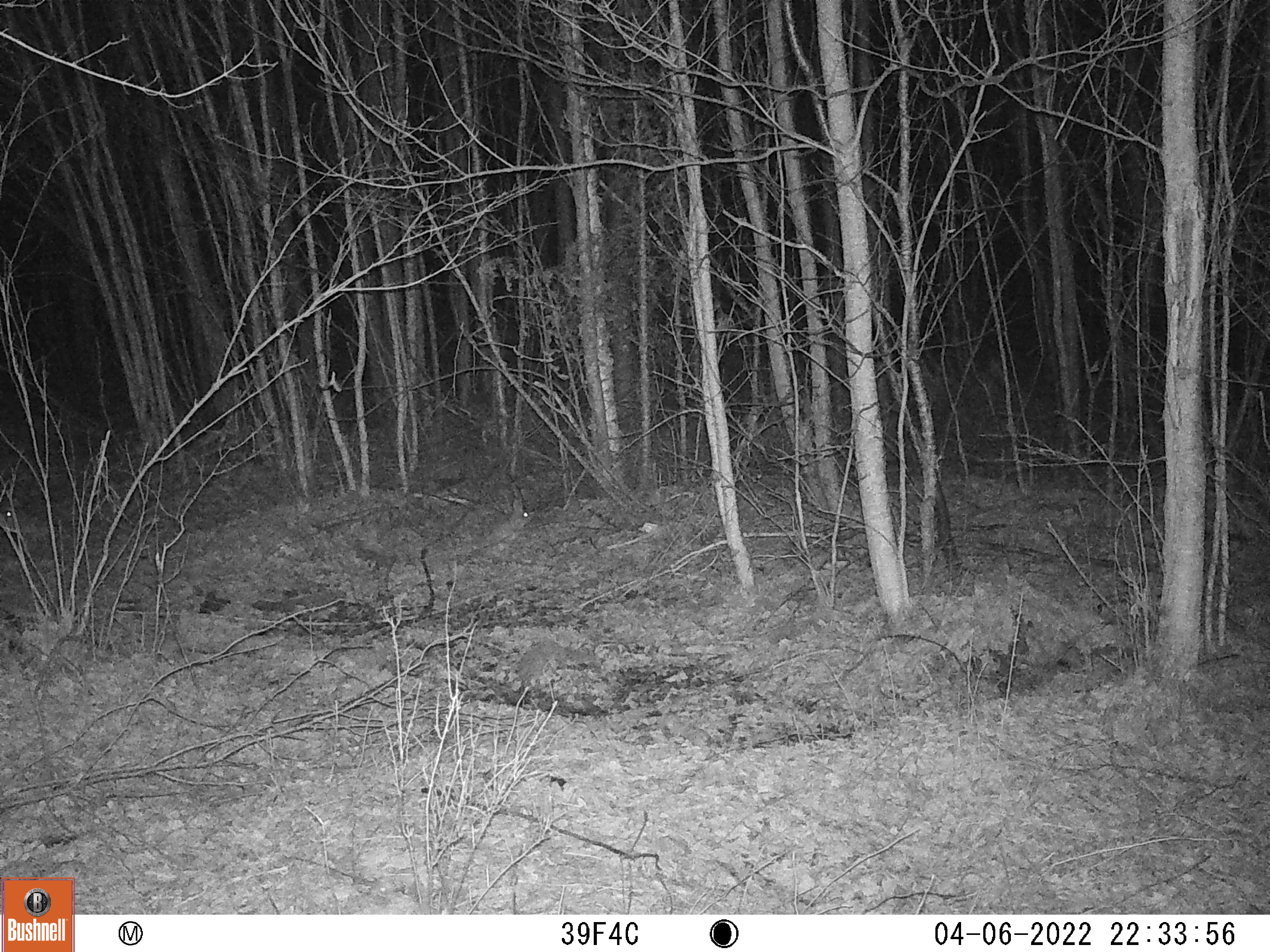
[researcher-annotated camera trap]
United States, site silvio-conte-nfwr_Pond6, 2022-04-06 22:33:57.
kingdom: Animalia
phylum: Chordata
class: Mammalia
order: Lagomorpha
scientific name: Lagomorpha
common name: rabbit or hare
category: rabbit or hare sp.